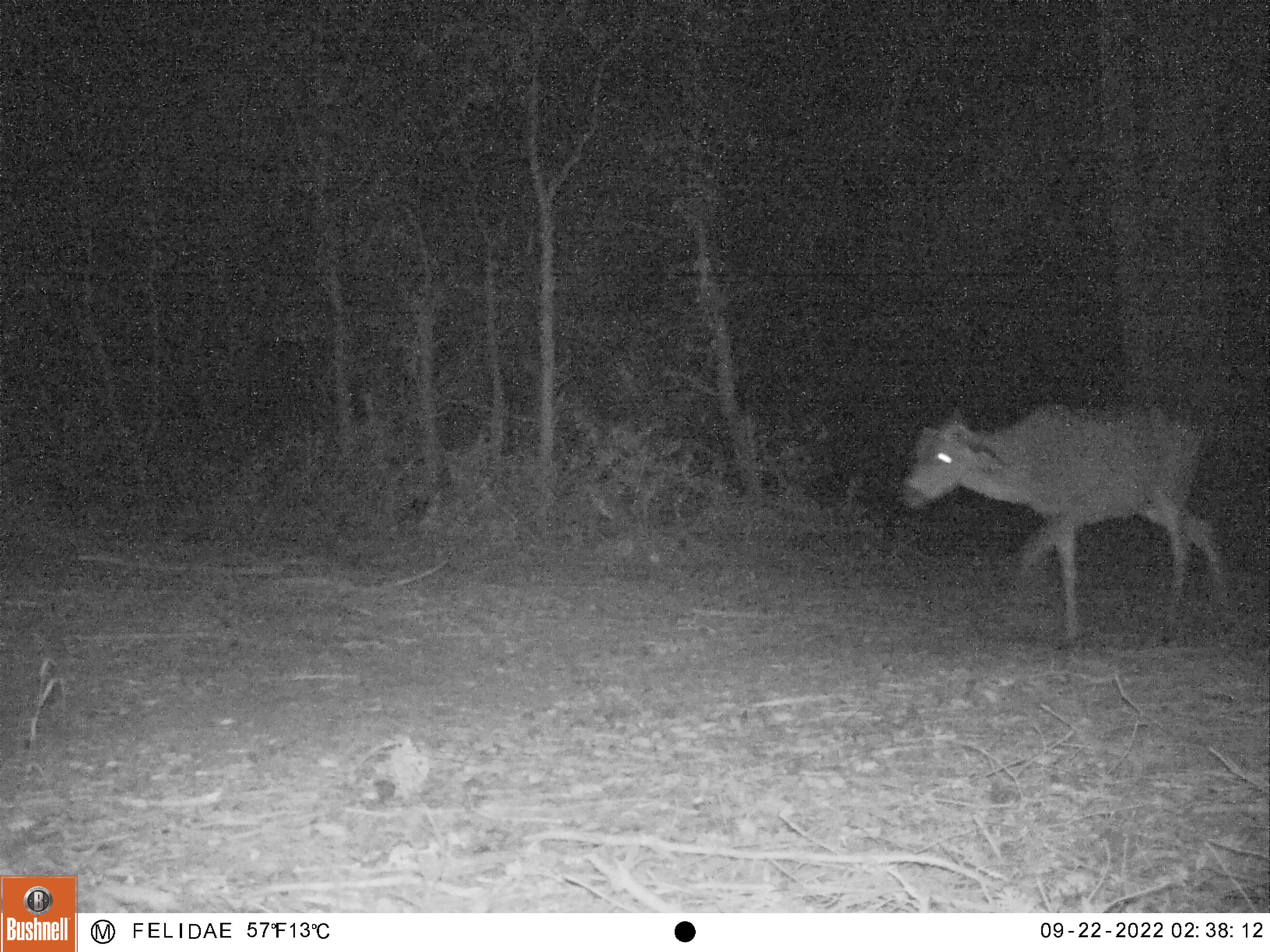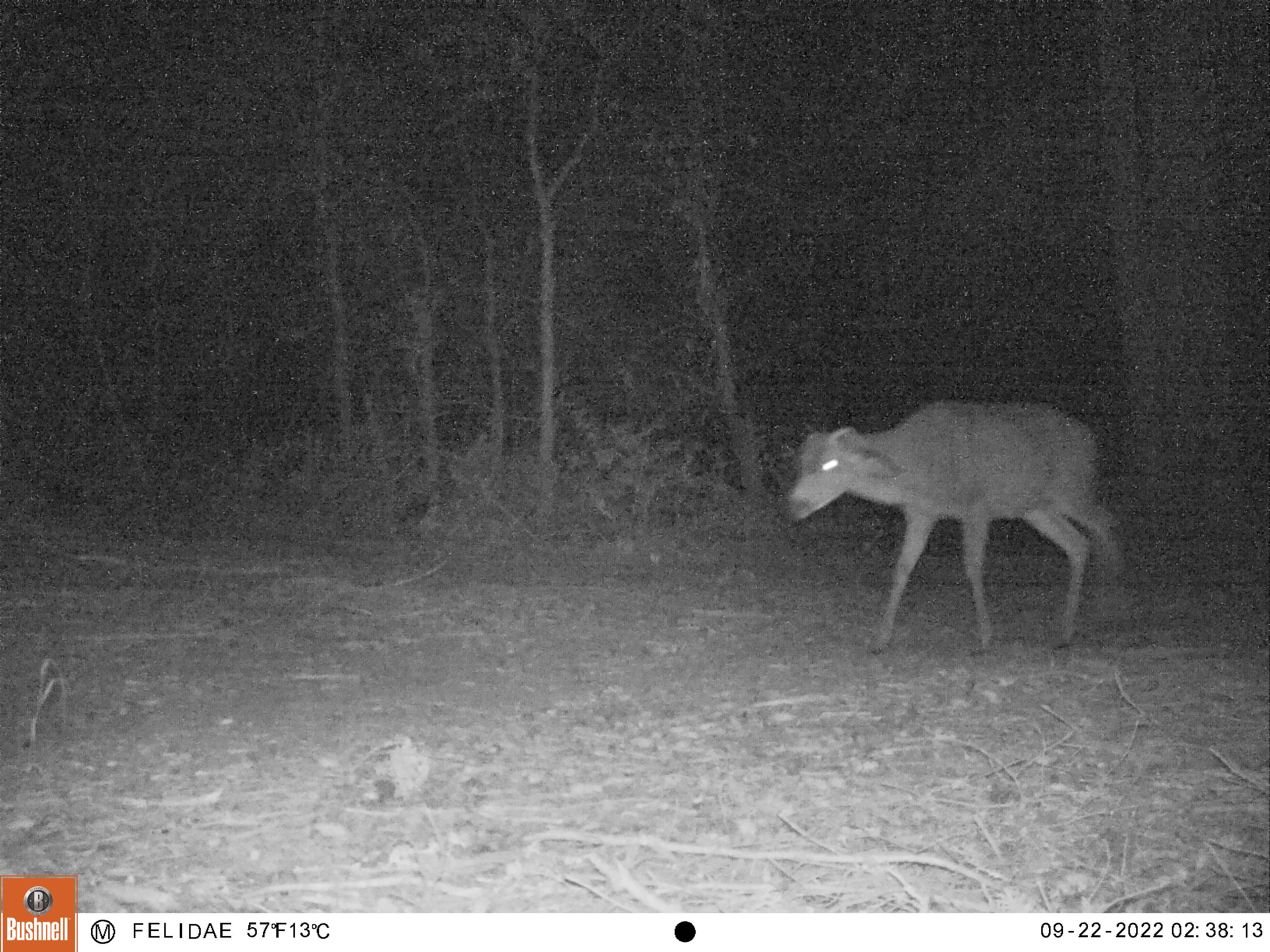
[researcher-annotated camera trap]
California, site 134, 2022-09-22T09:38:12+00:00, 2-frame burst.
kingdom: Animalia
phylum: Chordata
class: Mammalia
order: Artiodactyla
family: Cervidae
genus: Odocoileus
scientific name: Odocoileus hemionus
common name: mule deer